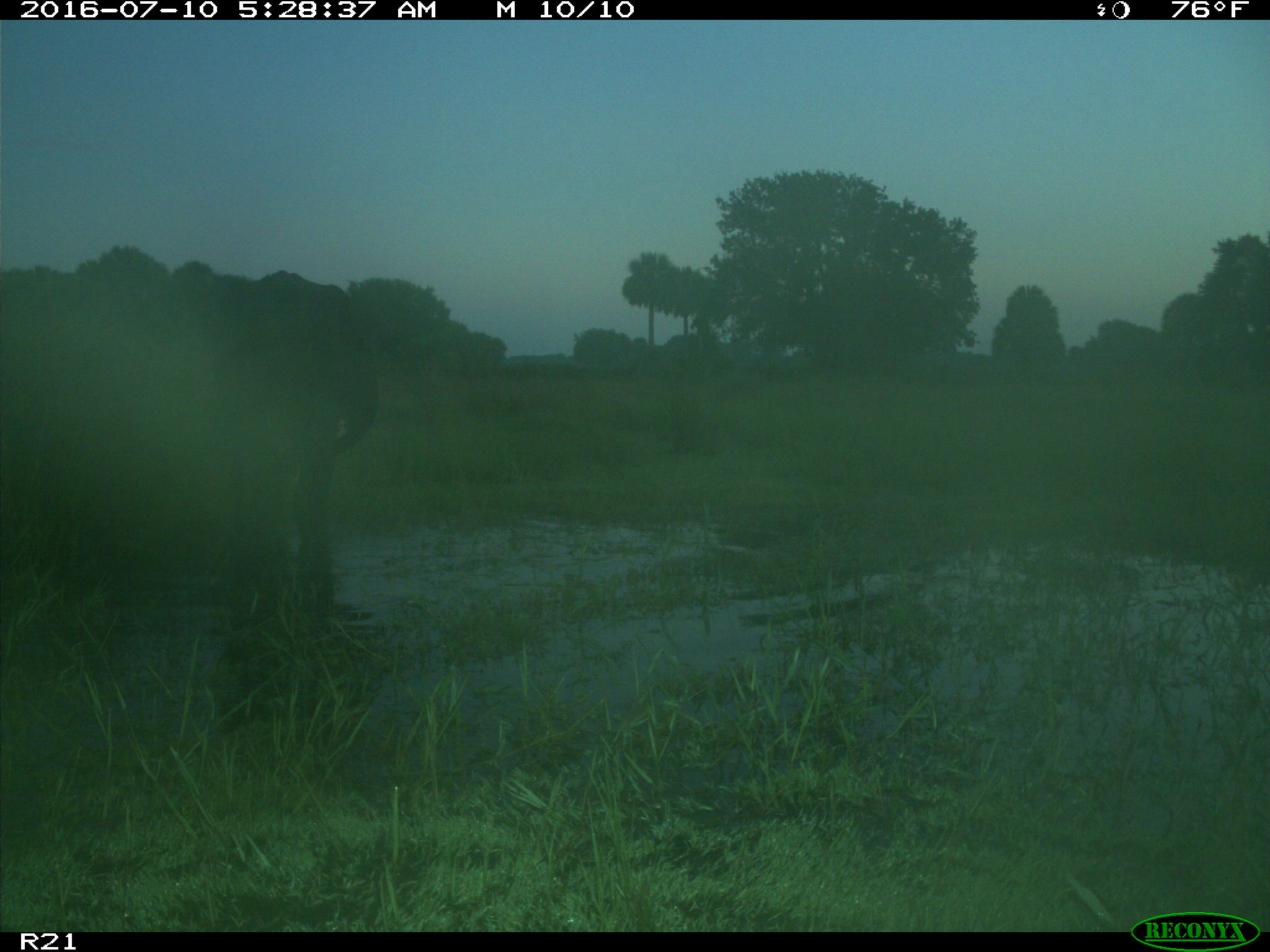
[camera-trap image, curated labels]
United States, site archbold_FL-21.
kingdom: Animalia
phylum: Chordata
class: Mammalia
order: Artiodactyla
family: Bovidae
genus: Bos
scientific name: Bos taurus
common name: domestic cow